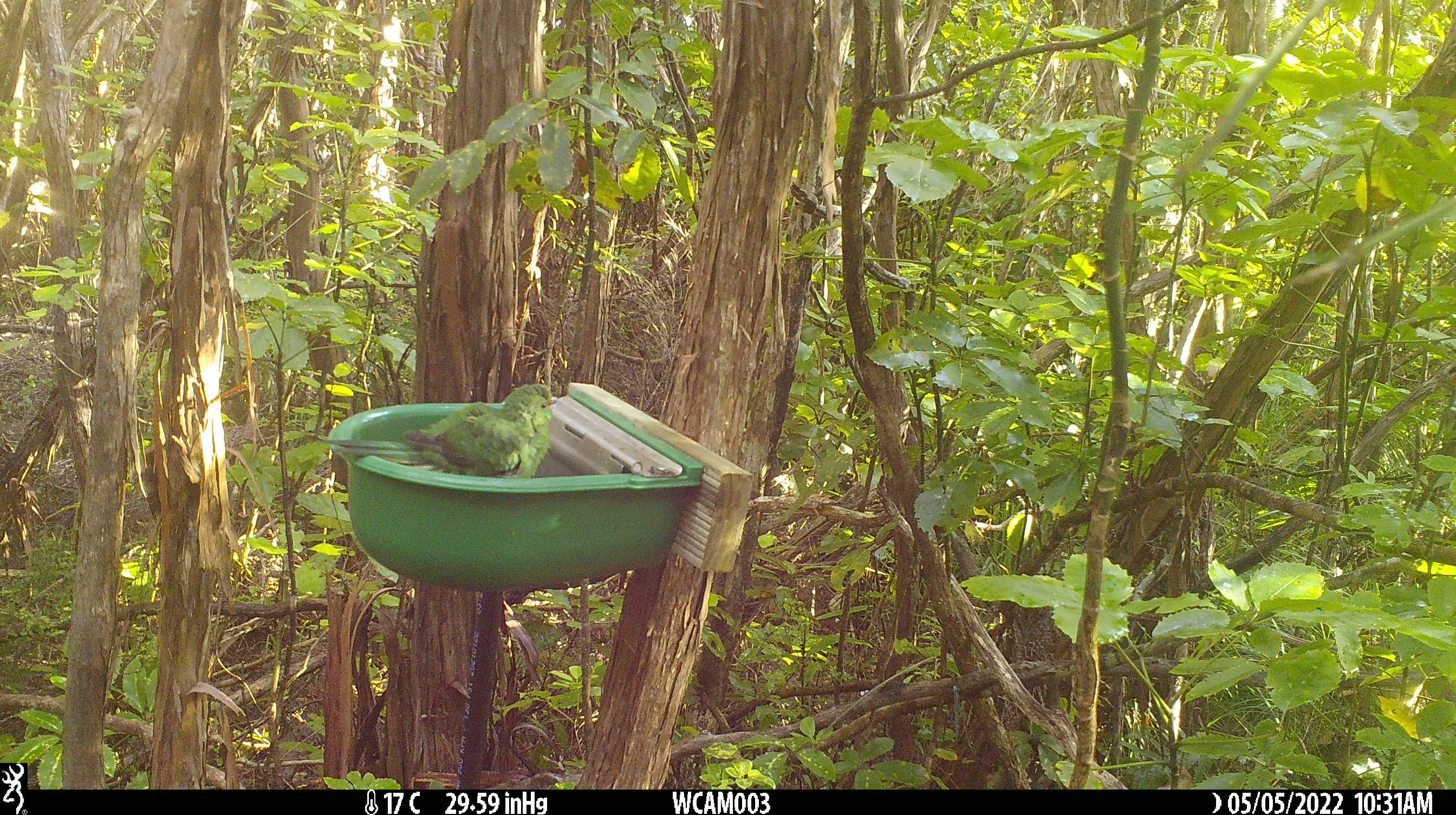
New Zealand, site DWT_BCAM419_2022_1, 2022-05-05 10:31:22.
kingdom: Animalia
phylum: Chordata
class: Aves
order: Psittaciformes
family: Psittaculidae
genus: Cyanoramphus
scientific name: Cyanoramphus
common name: parakeet